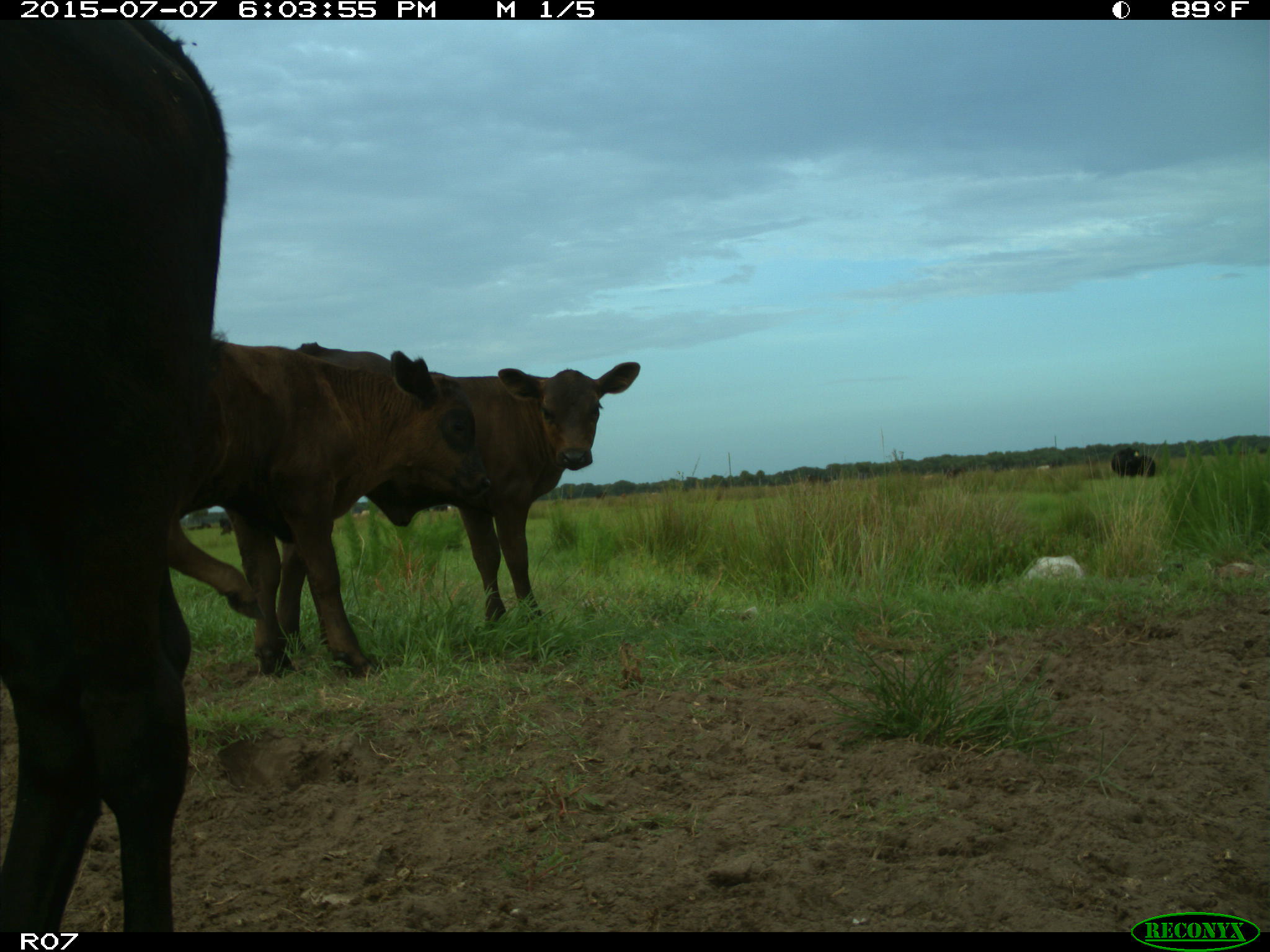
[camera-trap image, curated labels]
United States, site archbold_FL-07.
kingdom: Animalia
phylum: Chordata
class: Mammalia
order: Artiodactyla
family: Bovidae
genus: Bos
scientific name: Bos taurus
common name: domestic cow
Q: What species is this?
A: Bos taurus (domestic cow).